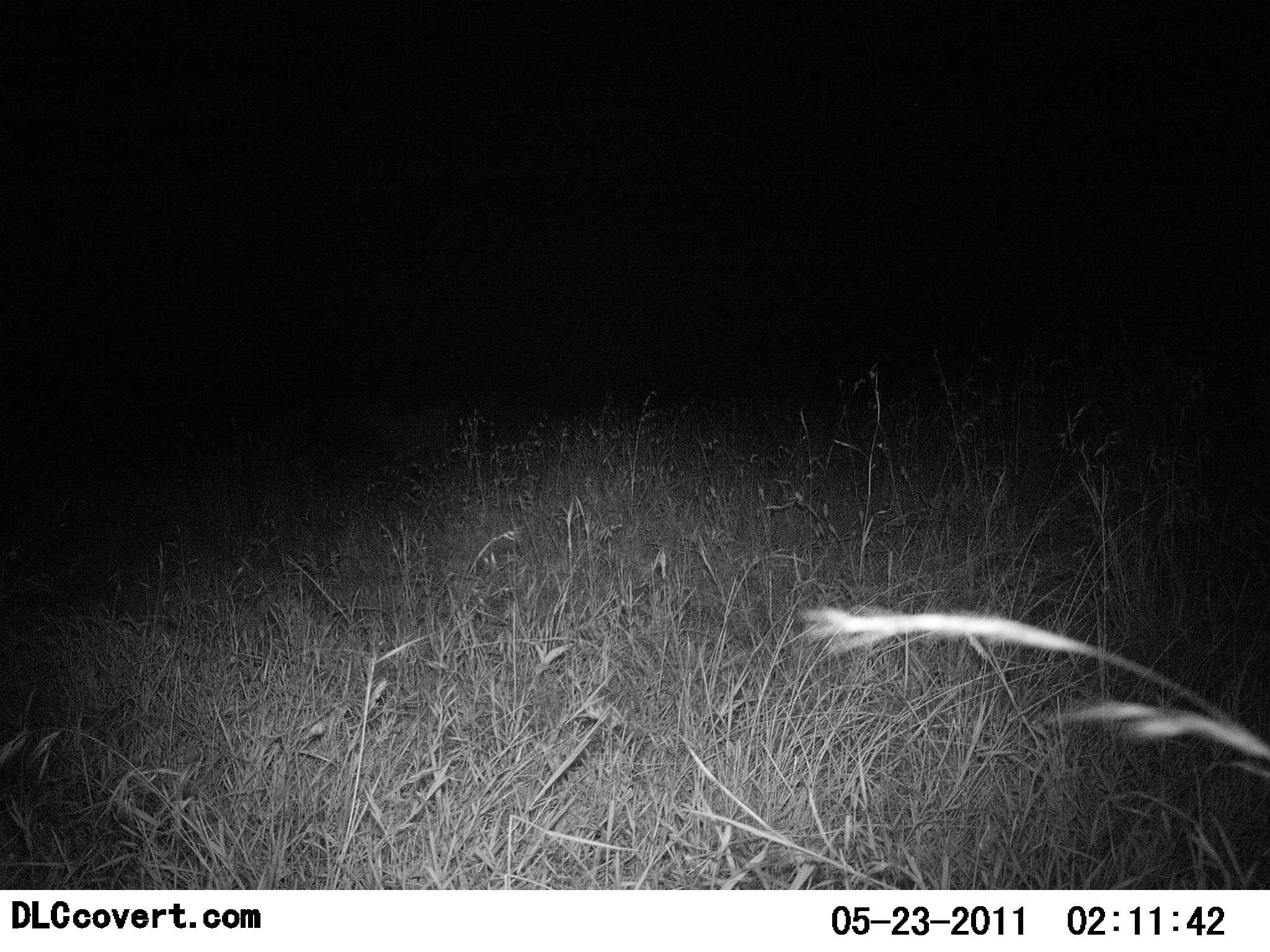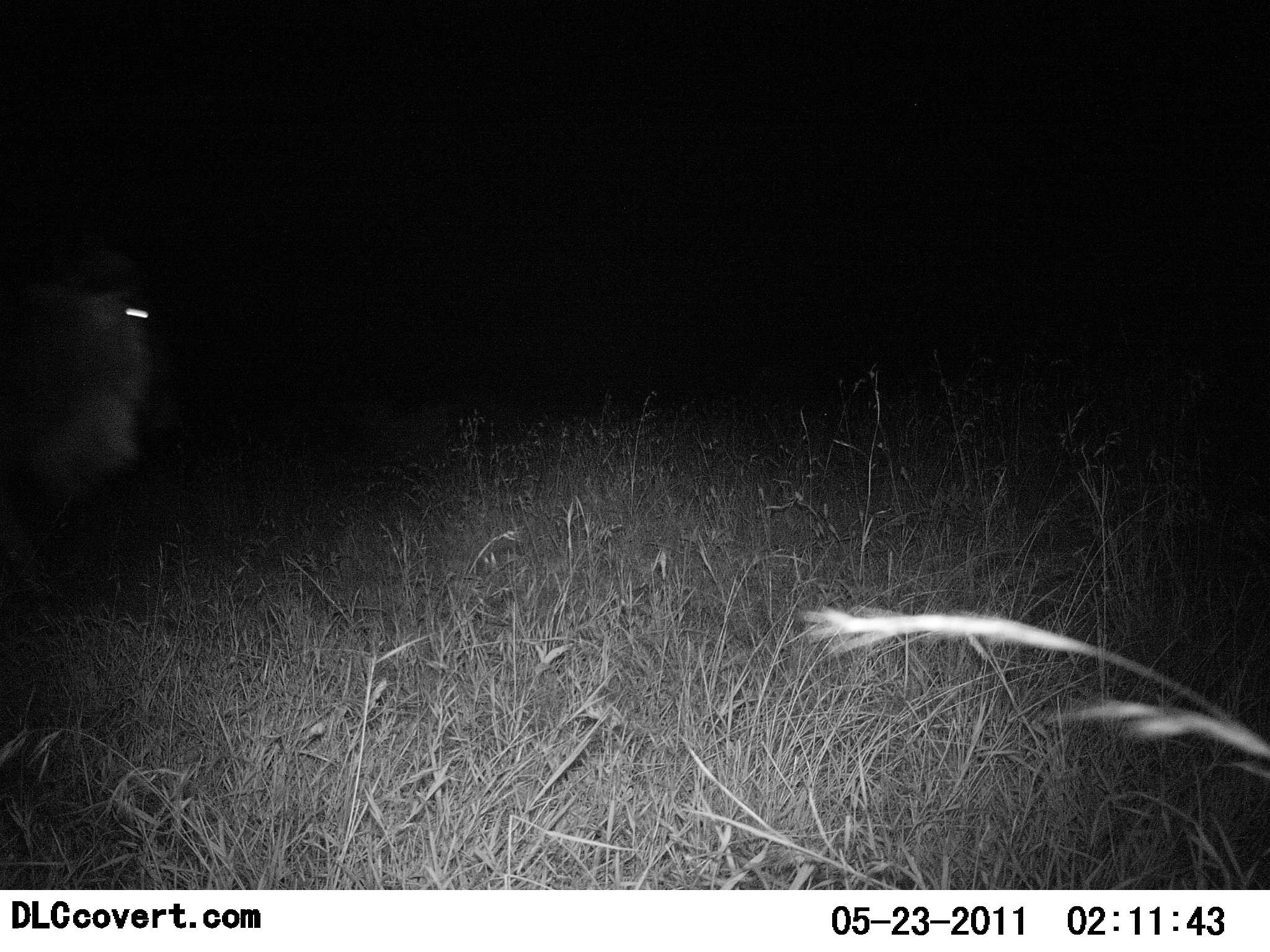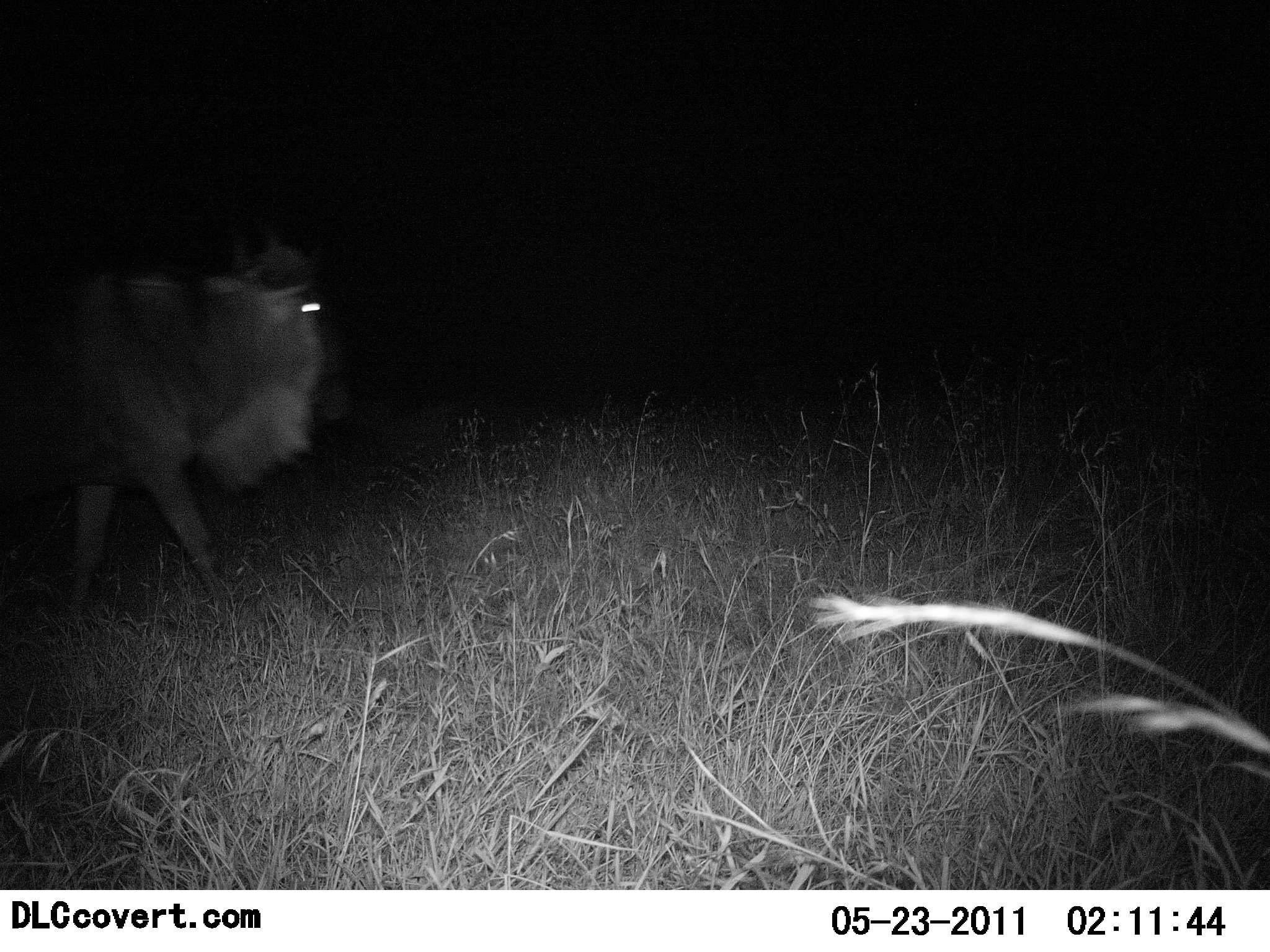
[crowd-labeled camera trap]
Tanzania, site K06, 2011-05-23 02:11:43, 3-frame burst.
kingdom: Animalia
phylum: Chordata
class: Mammalia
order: Artiodactyla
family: Bovidae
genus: Connochaetes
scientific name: Connochaetes taurinus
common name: blue wildebeest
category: wildebeest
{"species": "wildebeest (blue wildebeest) (Connochaetes taurinus)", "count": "1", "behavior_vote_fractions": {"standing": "0%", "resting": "0%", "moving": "100%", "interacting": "0%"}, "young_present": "0%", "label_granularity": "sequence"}